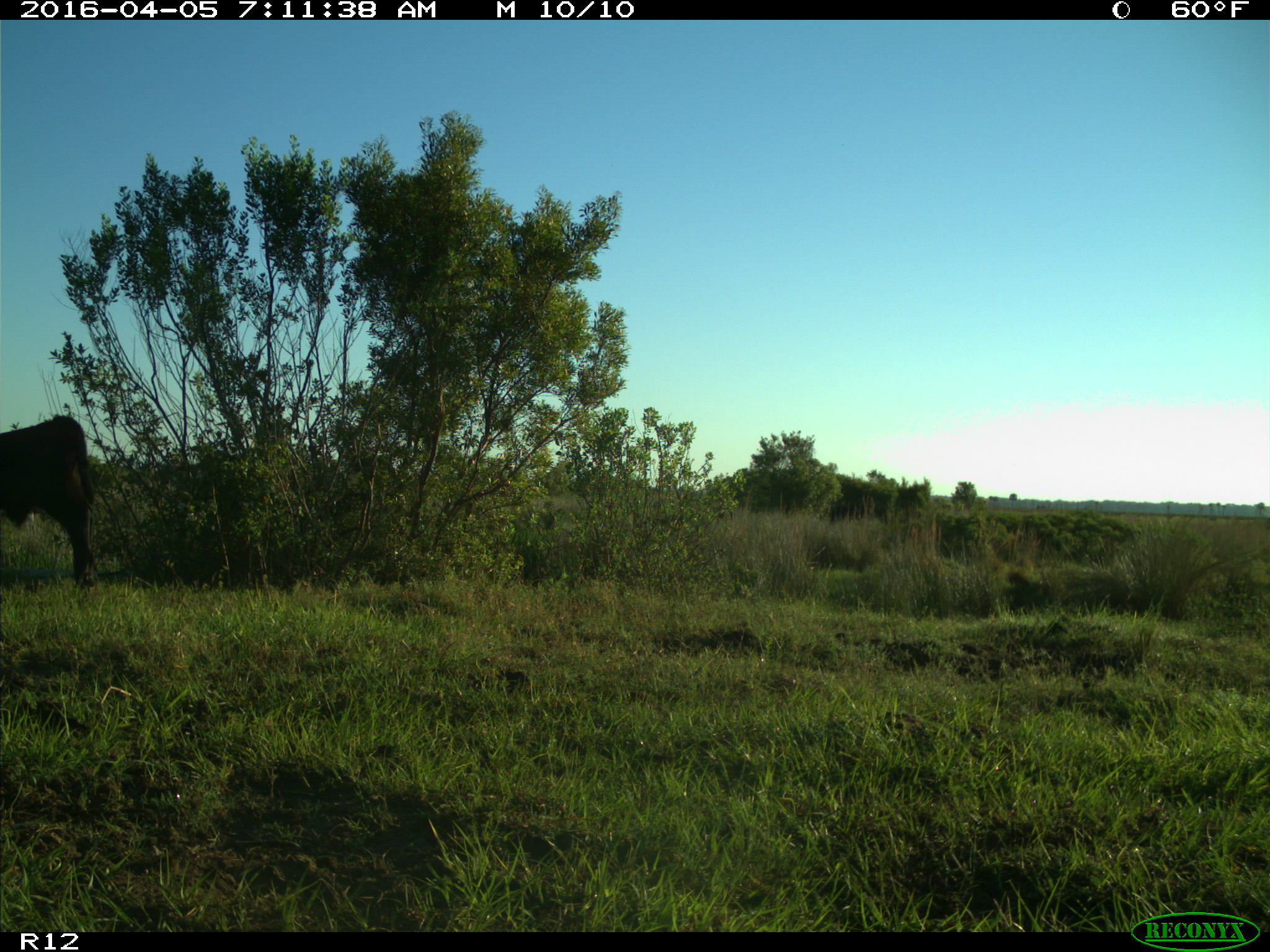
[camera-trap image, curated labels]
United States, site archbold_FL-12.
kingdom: Animalia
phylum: Chordata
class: Mammalia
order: Artiodactyla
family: Bovidae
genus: Bos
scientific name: Bos taurus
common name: domestic cow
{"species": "Bos taurus (domestic cow)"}